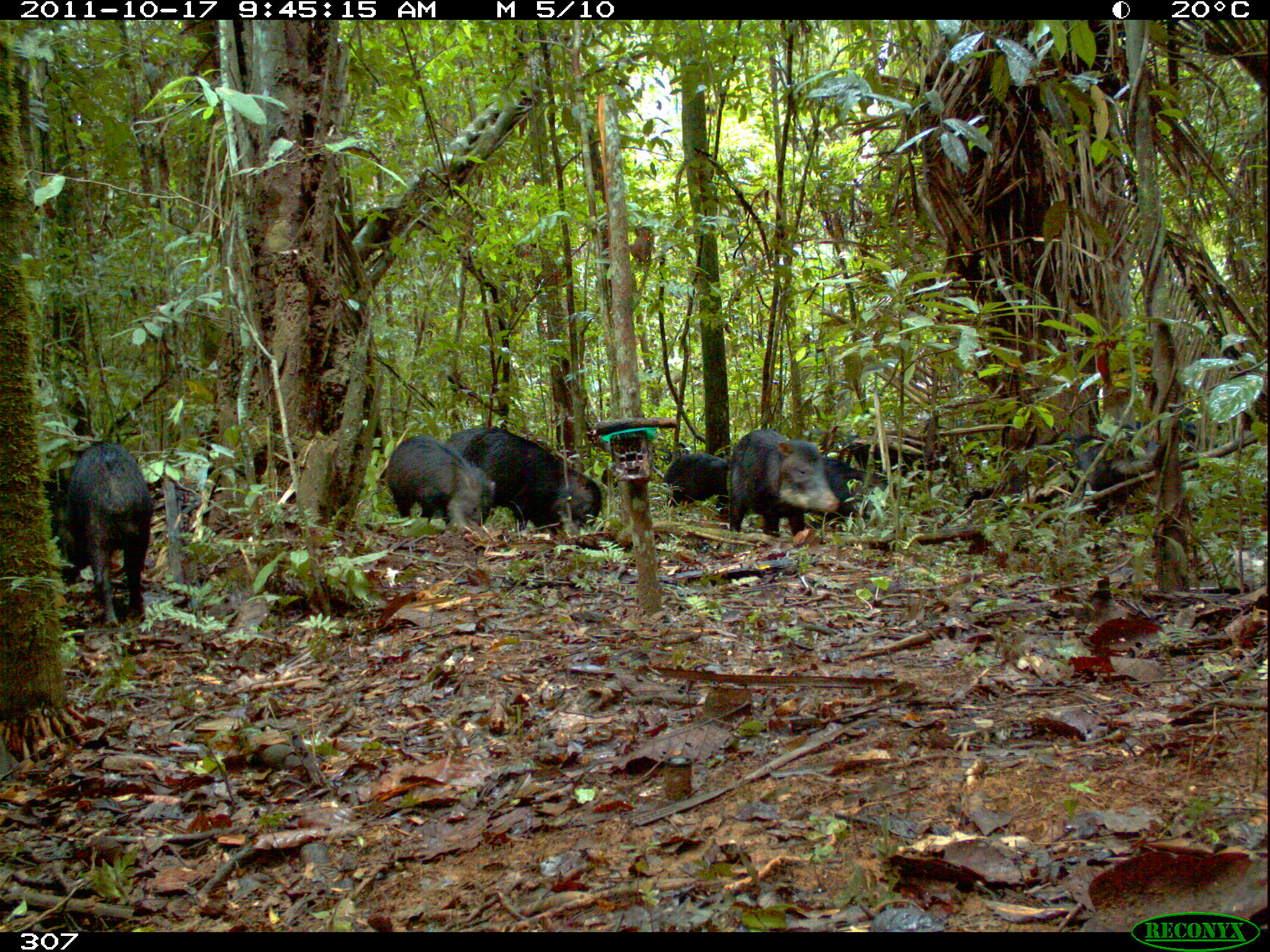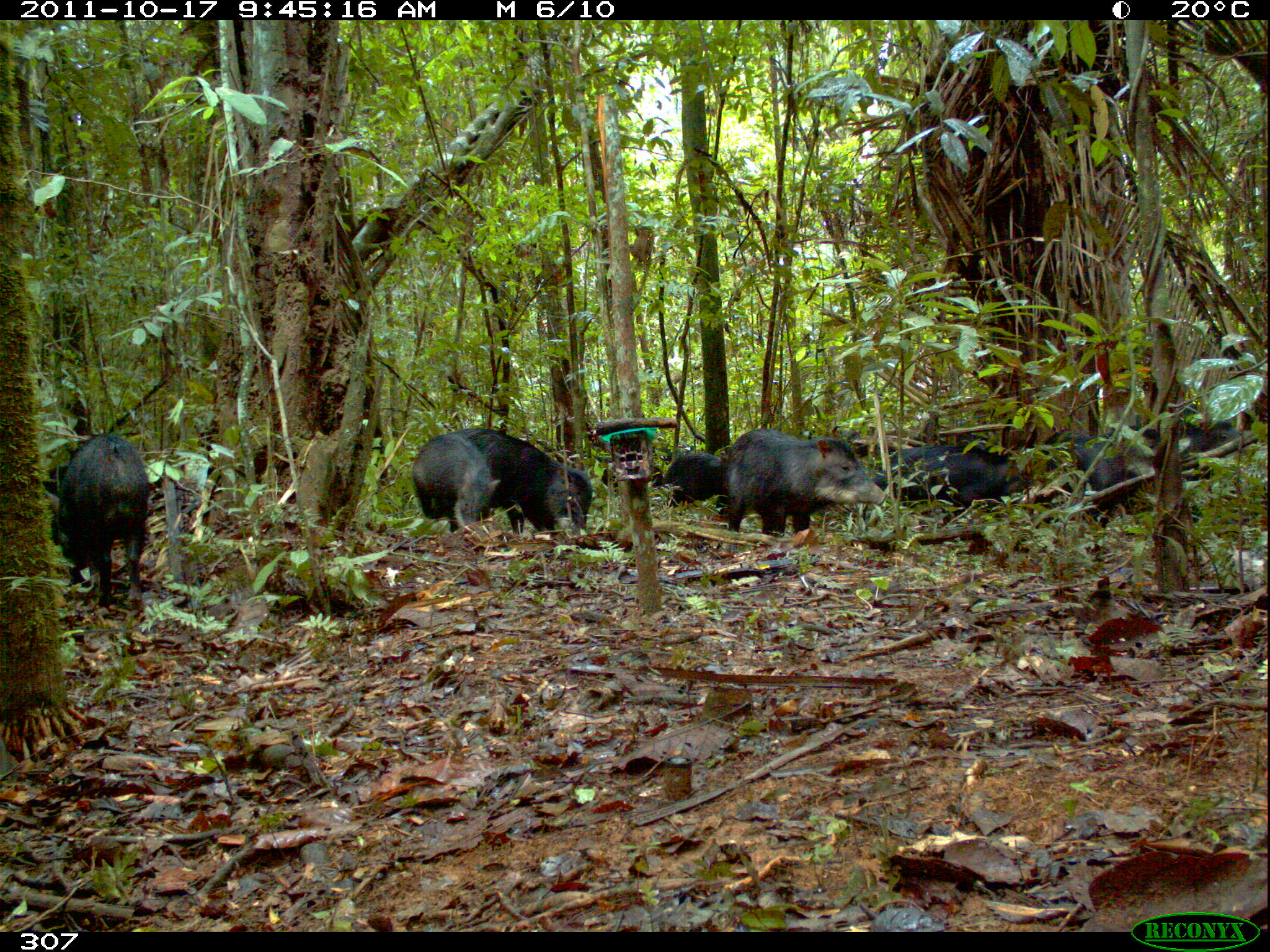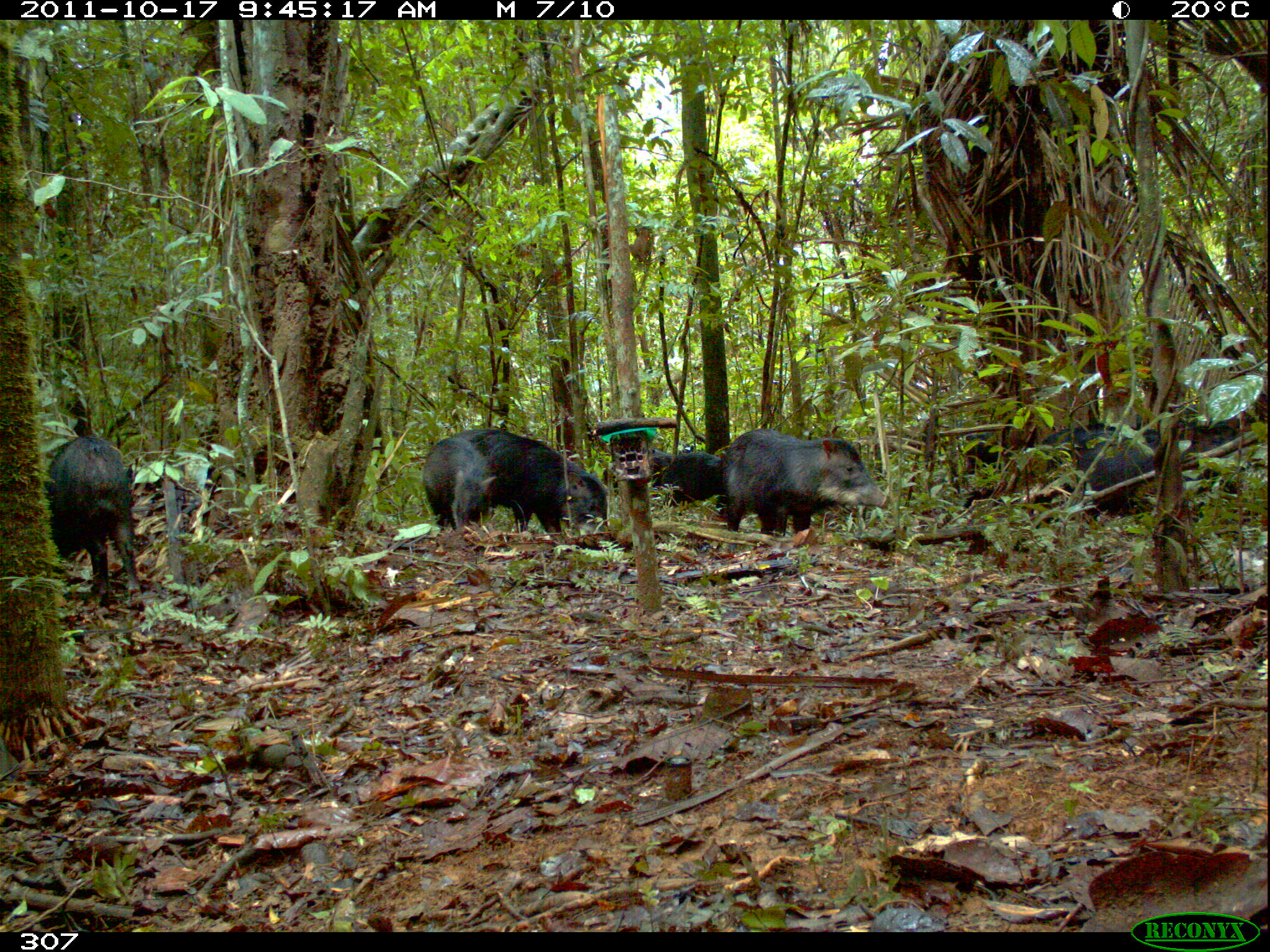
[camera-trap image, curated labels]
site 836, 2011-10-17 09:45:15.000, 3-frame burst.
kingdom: Animalia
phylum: Chordata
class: Mammalia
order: Artiodactyla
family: Tayassuidae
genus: Tayassu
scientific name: Tayassu pecari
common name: white-lipped peccary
Tayassu pecari (white-lipped peccary).